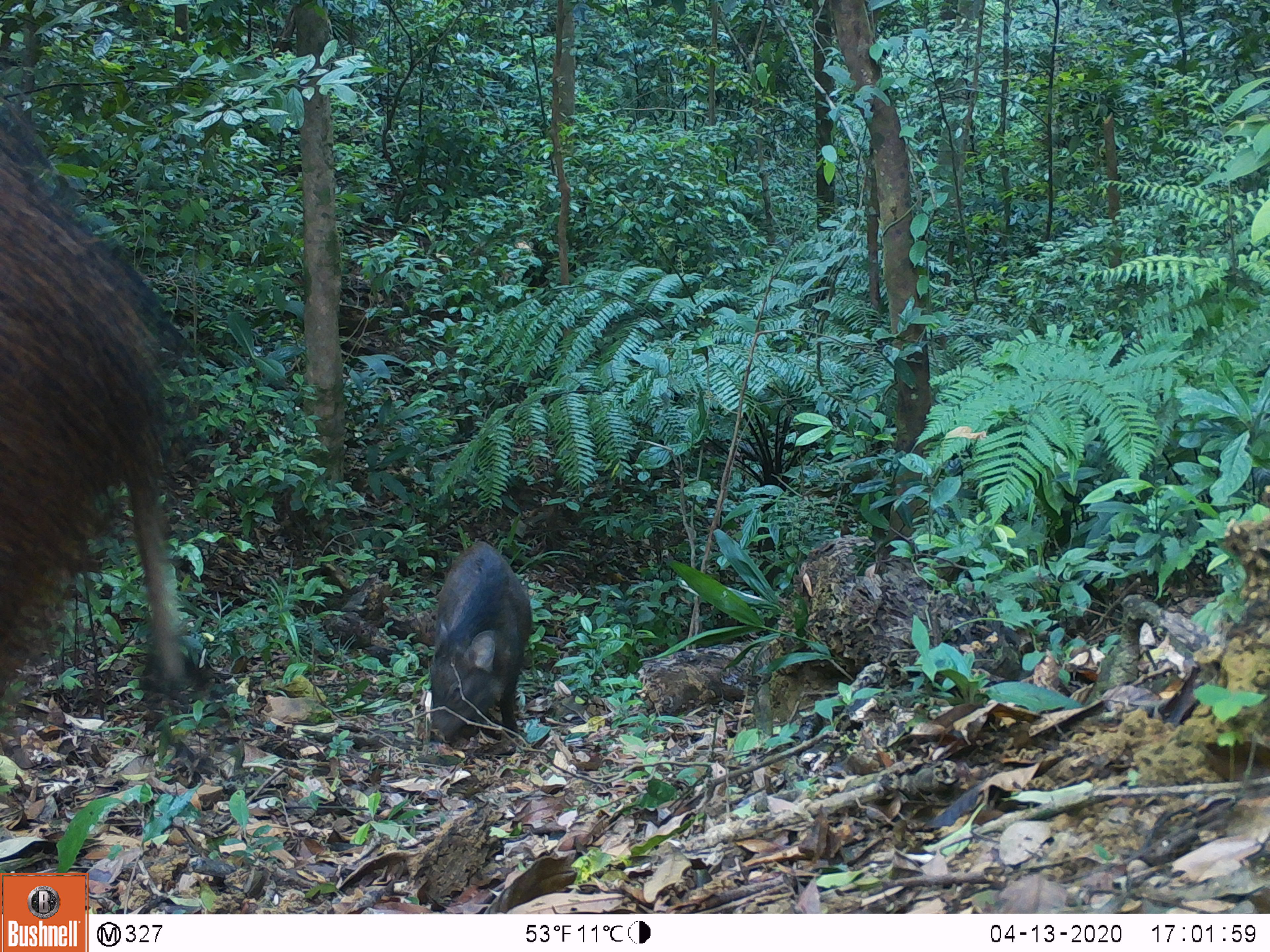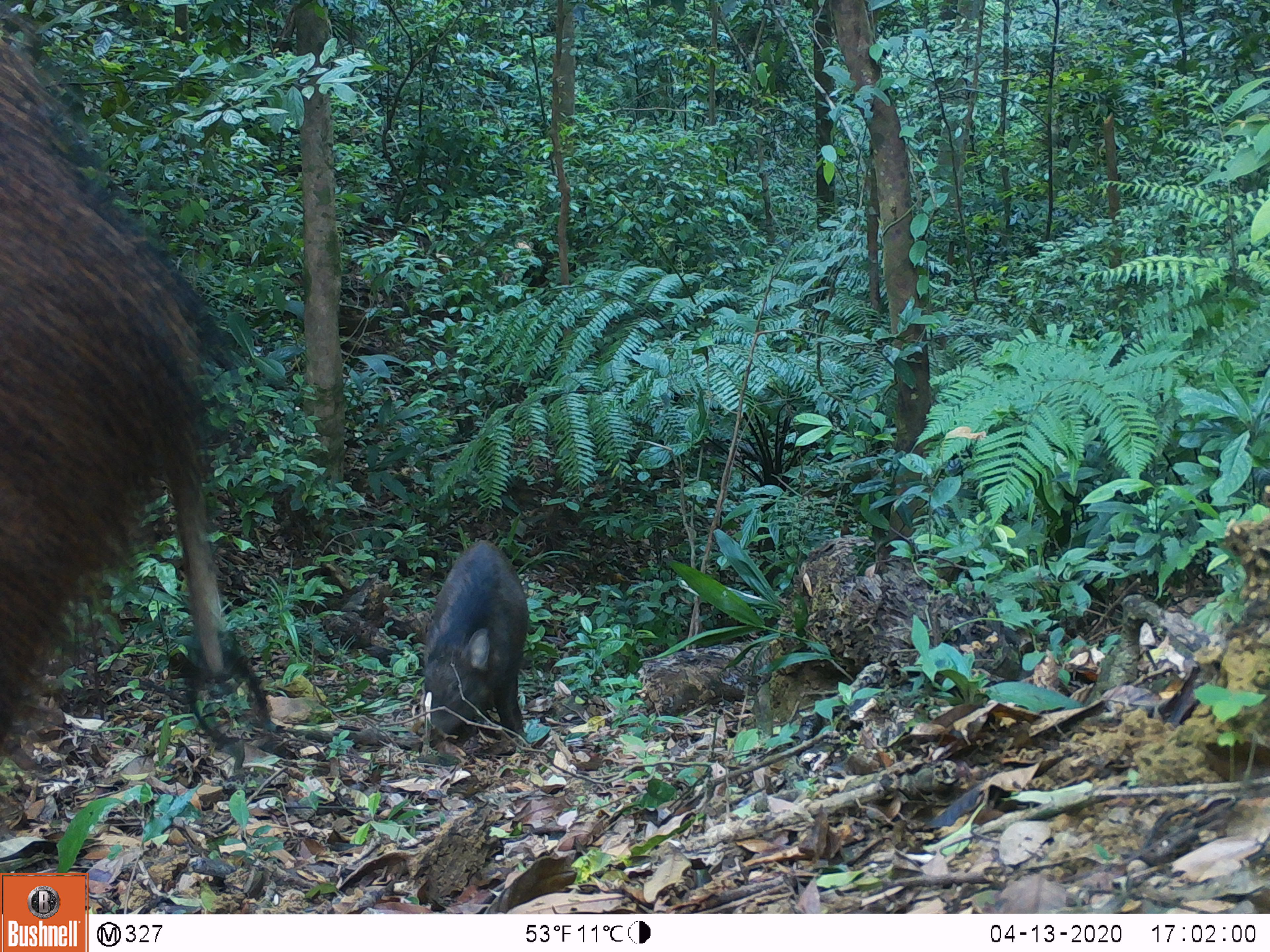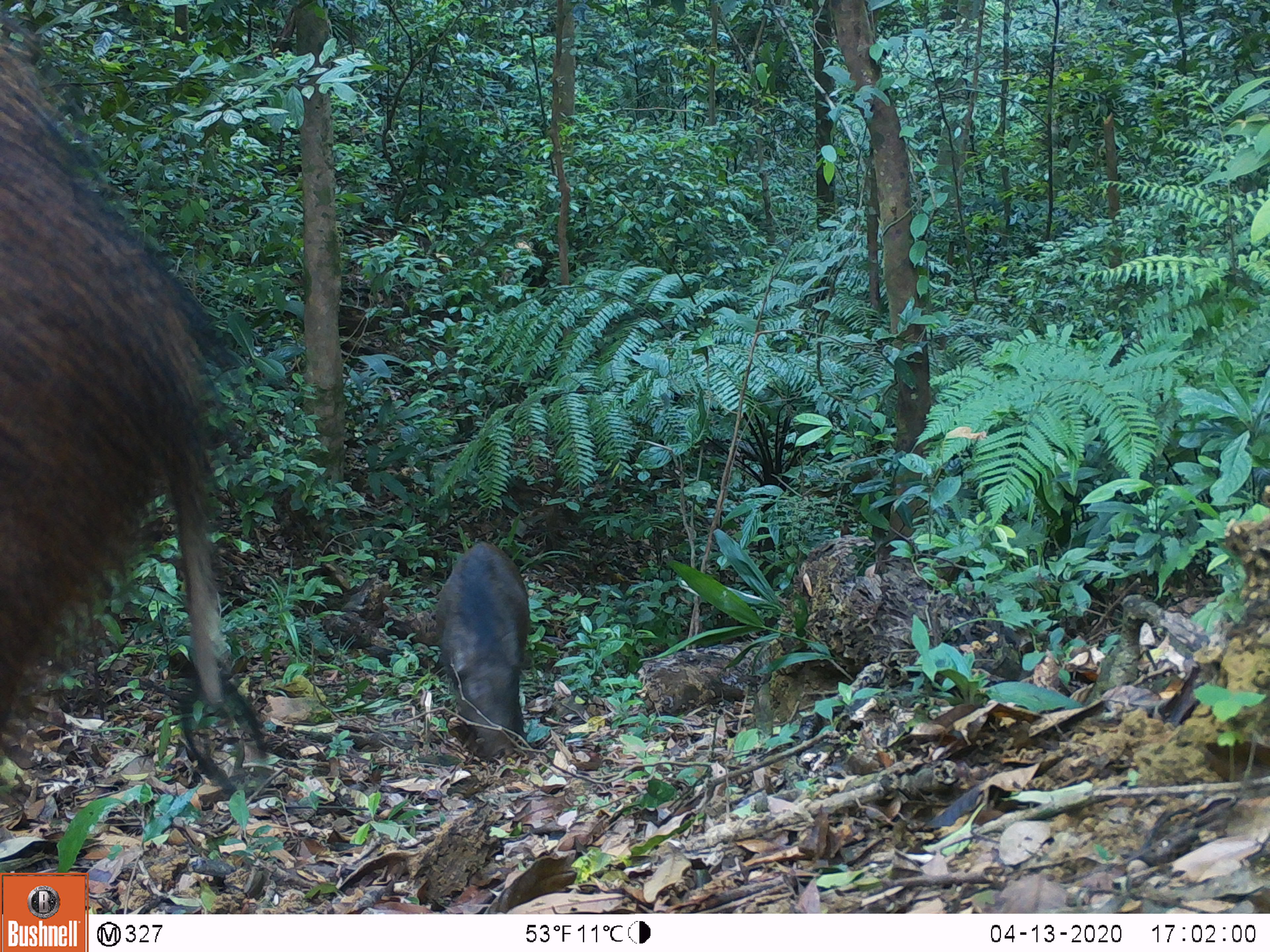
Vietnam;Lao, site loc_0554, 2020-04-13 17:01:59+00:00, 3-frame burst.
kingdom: Animalia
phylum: Chordata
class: Mammalia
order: Artiodactyla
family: Suidae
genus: Sus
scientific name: Sus scrofa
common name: eurasian wild pig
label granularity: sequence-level